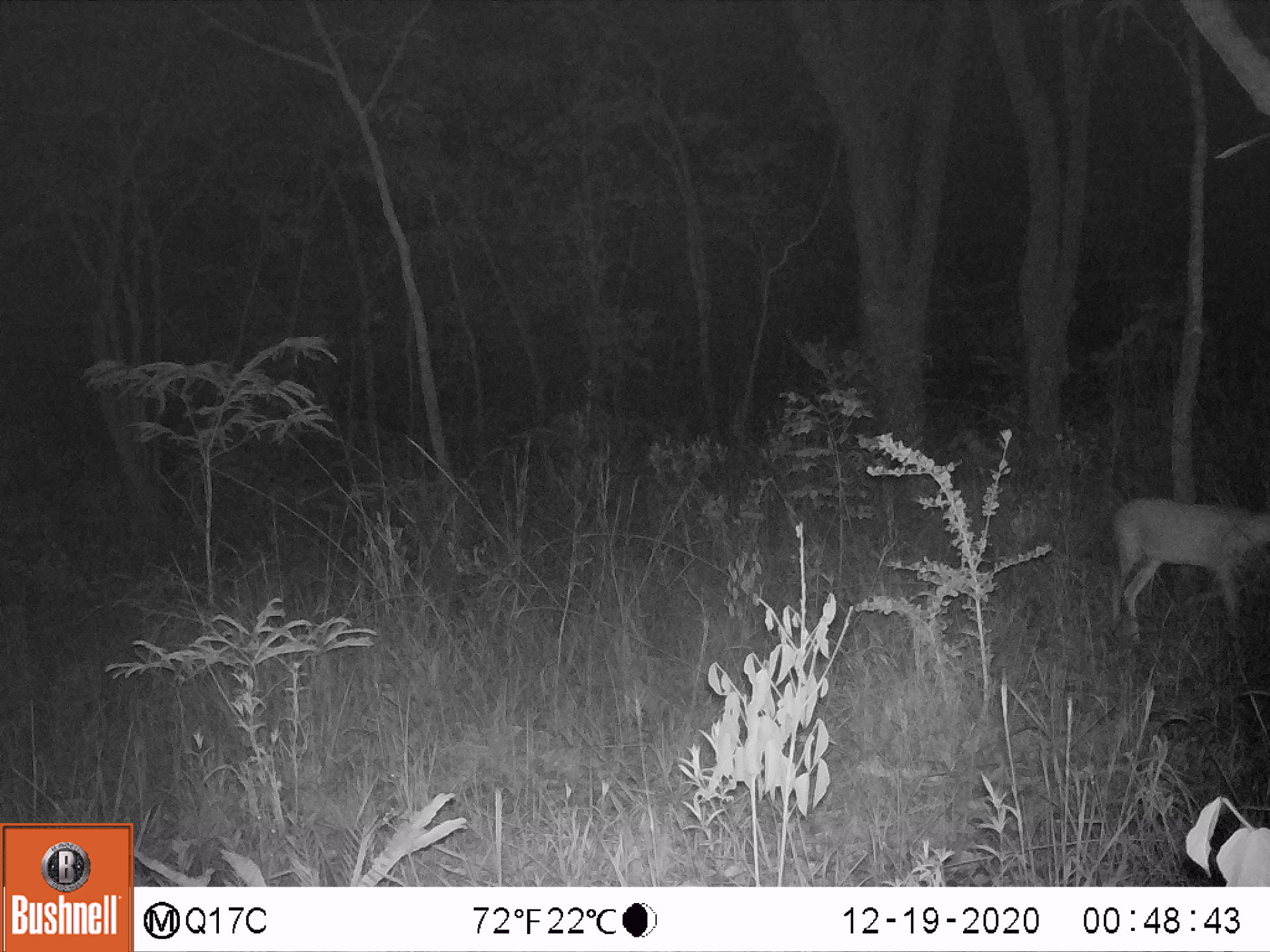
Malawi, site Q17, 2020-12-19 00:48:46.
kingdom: Animalia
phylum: Chordata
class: Mammalia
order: Artiodactyla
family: Bovidae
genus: Sylvicapra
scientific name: Sylvicapra grimmia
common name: common duiker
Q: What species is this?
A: Common duiker (Sylvicapra grimmia).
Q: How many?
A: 1.